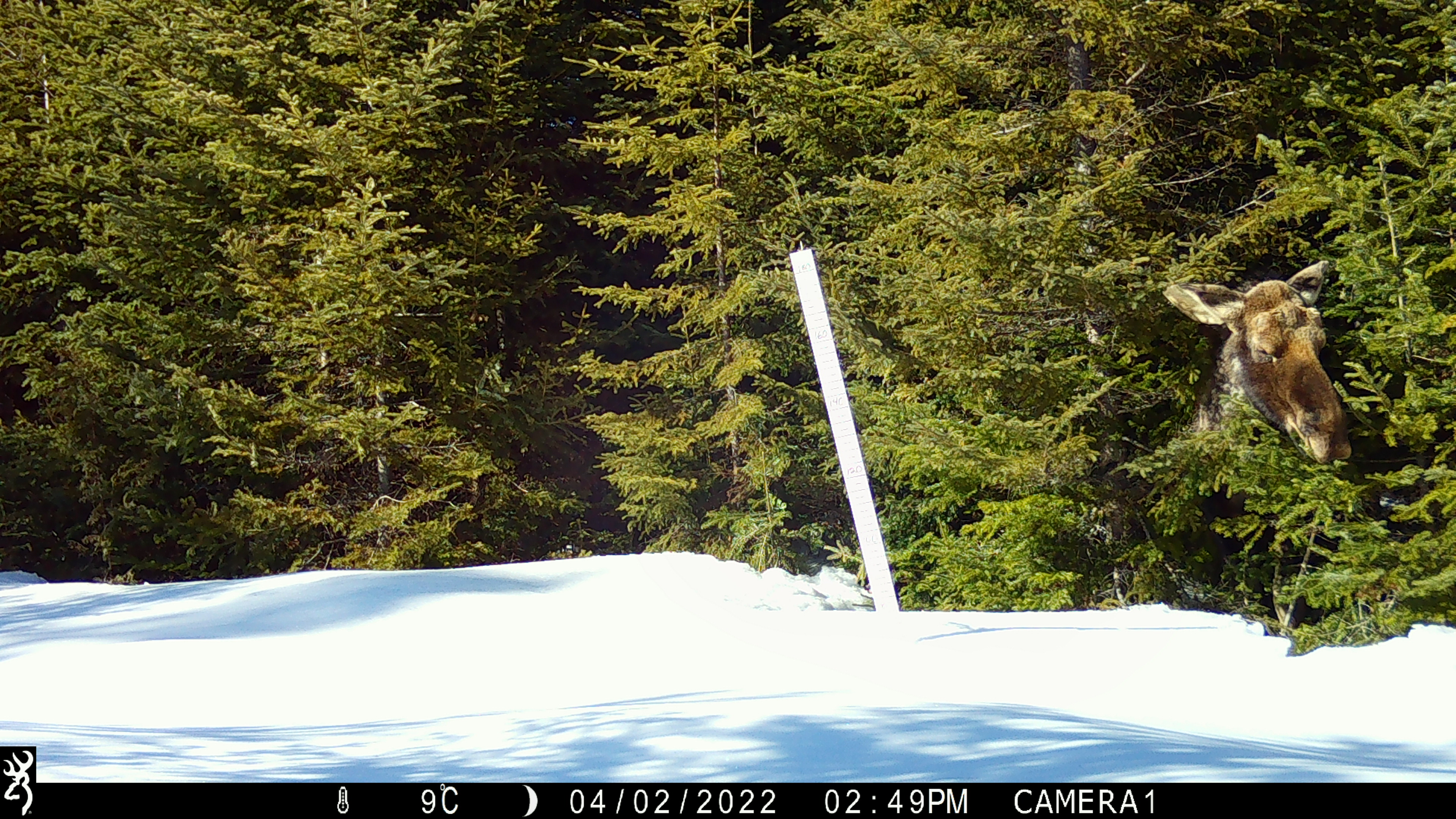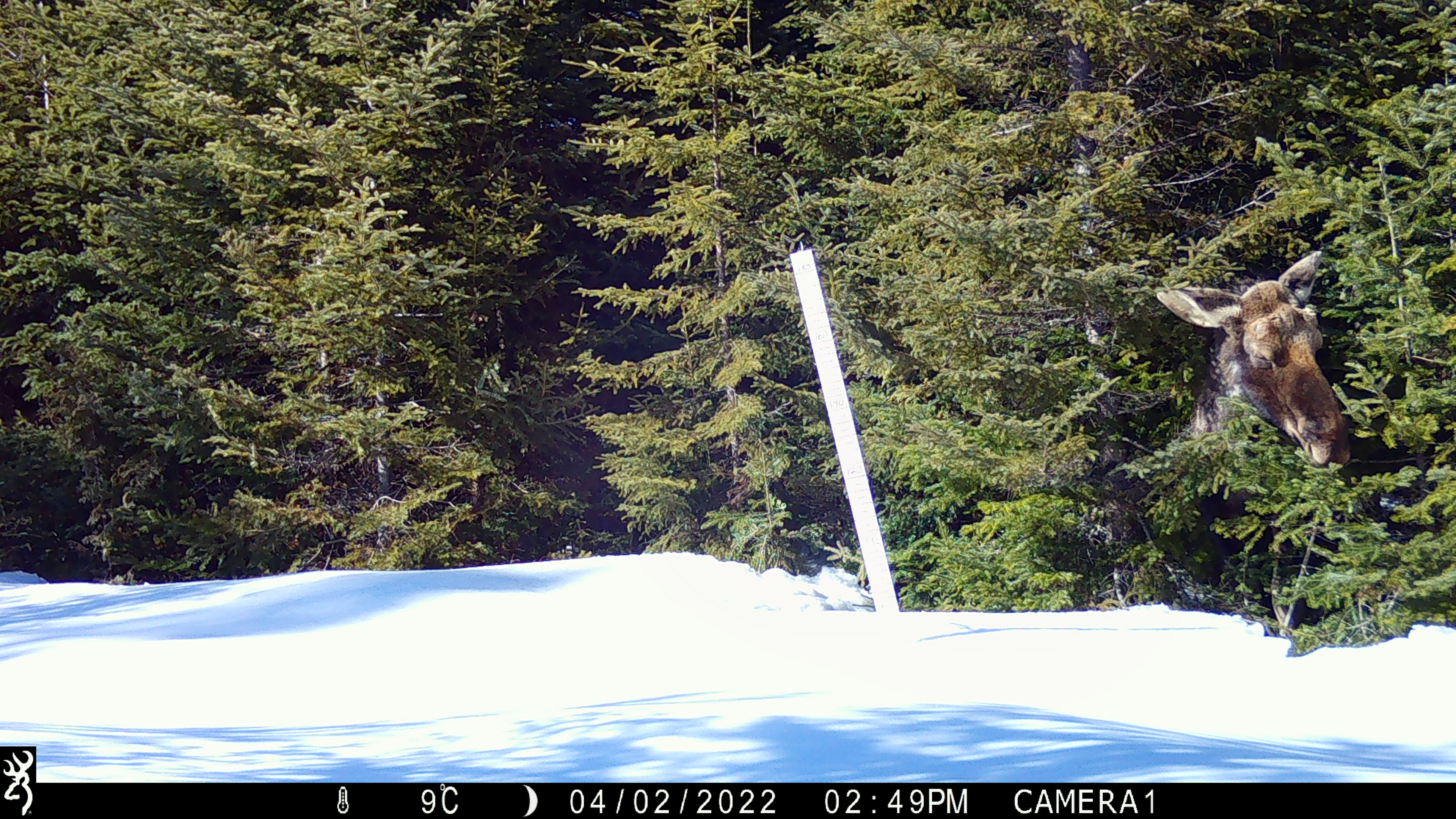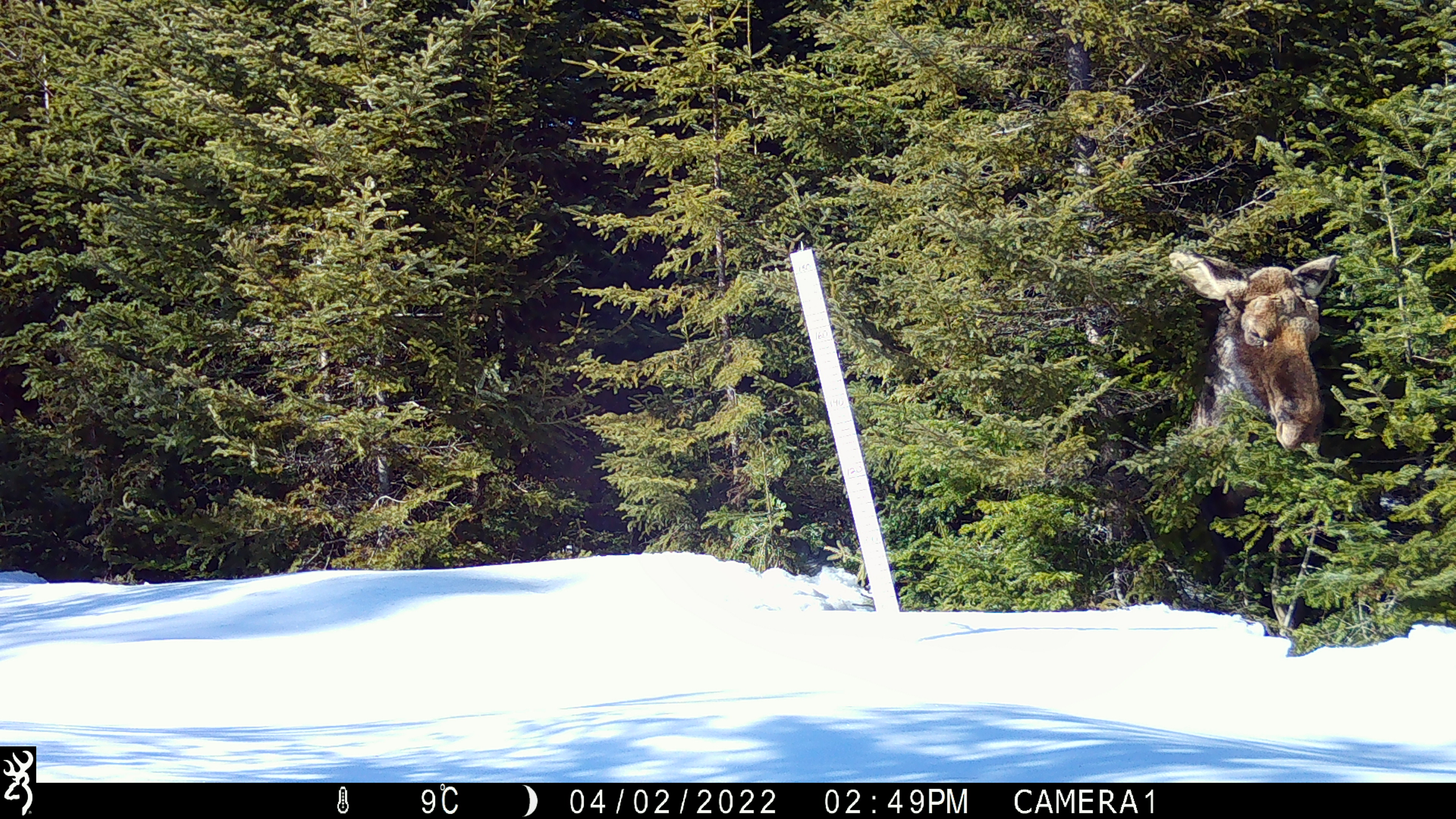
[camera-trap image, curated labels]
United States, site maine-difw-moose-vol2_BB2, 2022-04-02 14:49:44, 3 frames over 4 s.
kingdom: Animalia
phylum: Chordata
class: Mammalia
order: Artiodactyla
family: Cervidae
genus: Alces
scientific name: Alces alces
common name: moose